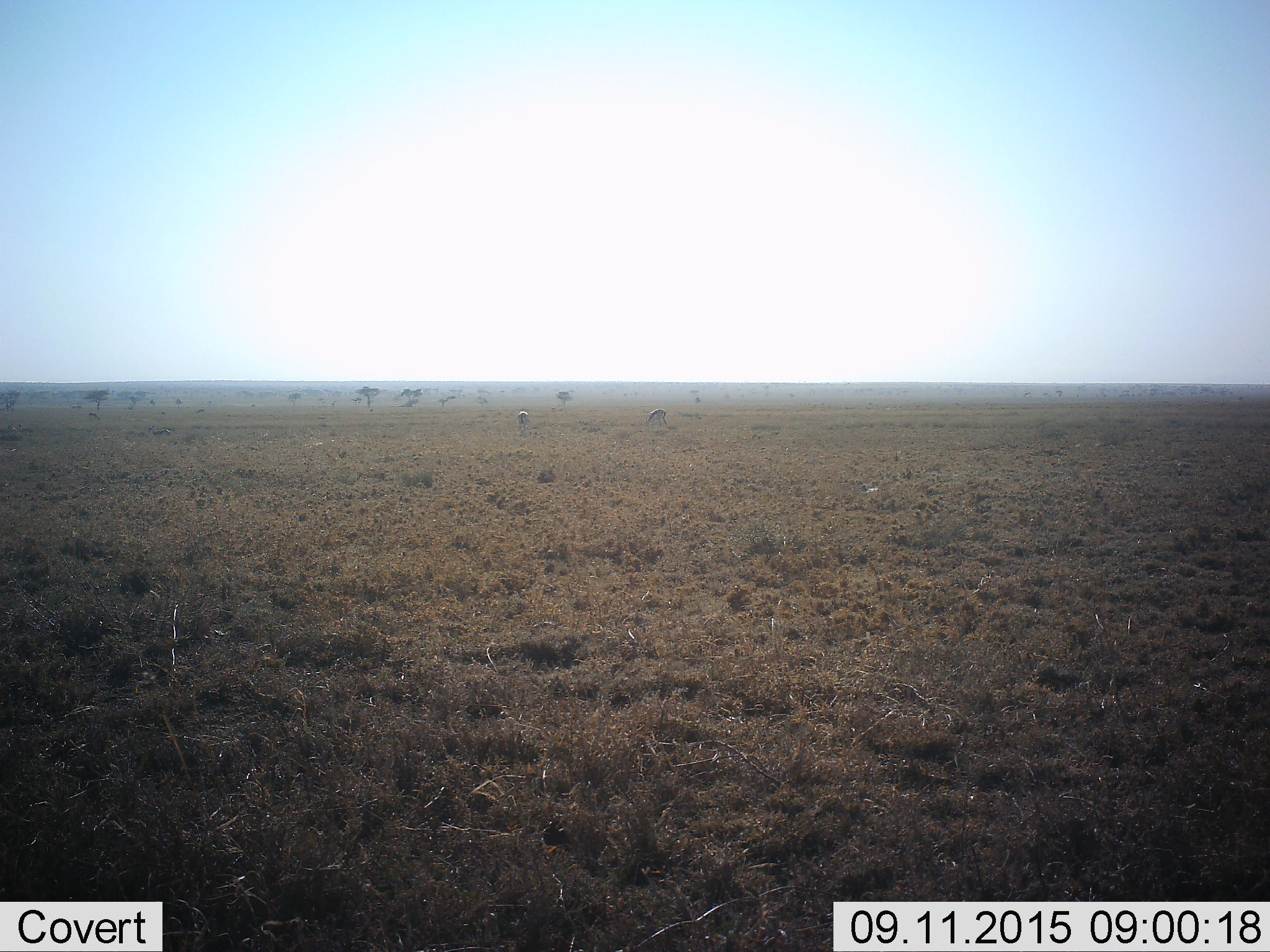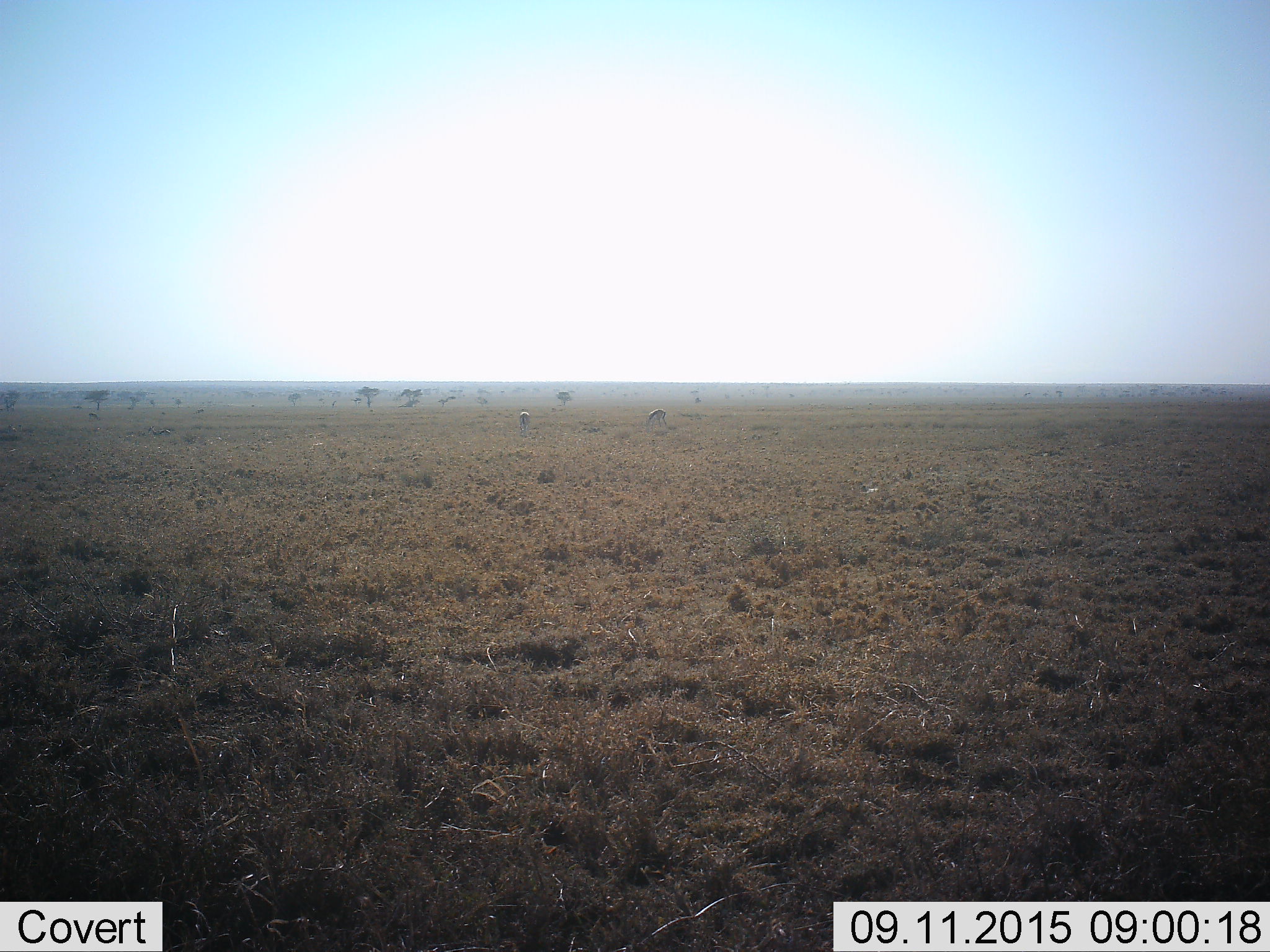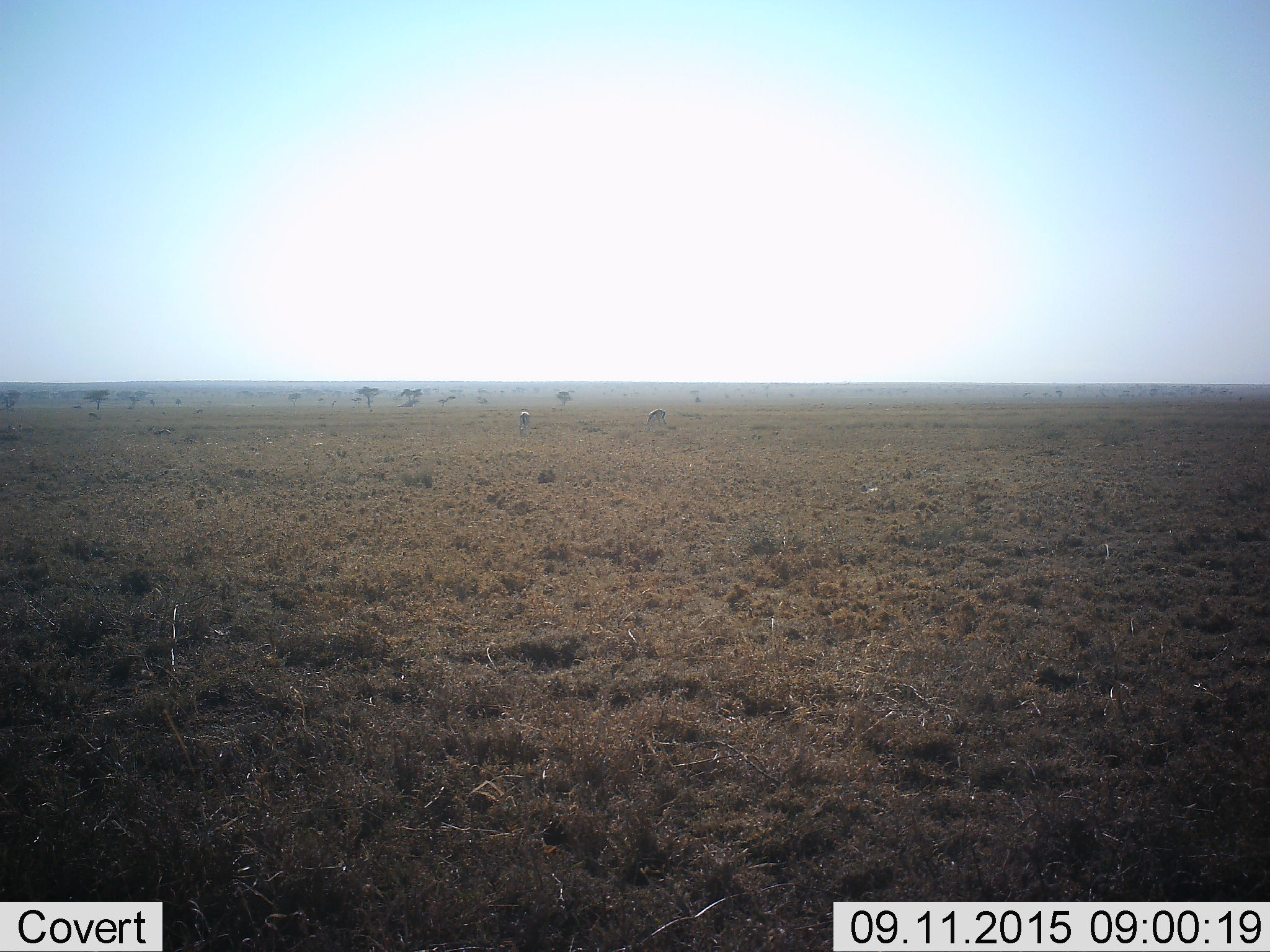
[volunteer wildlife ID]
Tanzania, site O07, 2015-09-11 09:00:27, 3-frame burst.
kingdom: Animalia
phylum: Chordata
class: Mammalia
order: Artiodactyla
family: Bovidae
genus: Eudorcas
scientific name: Eudorcas thomsonii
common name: thomson's gazelle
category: gazellethomsons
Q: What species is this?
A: Gazellethomsons (thomson's gazelle) (Eudorcas thomsonii).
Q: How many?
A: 2.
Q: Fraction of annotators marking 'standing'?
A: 43%.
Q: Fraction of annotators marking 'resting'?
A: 0%.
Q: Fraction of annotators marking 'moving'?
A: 14%.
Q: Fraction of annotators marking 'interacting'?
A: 0%.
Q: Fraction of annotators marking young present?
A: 0%.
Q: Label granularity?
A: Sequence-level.